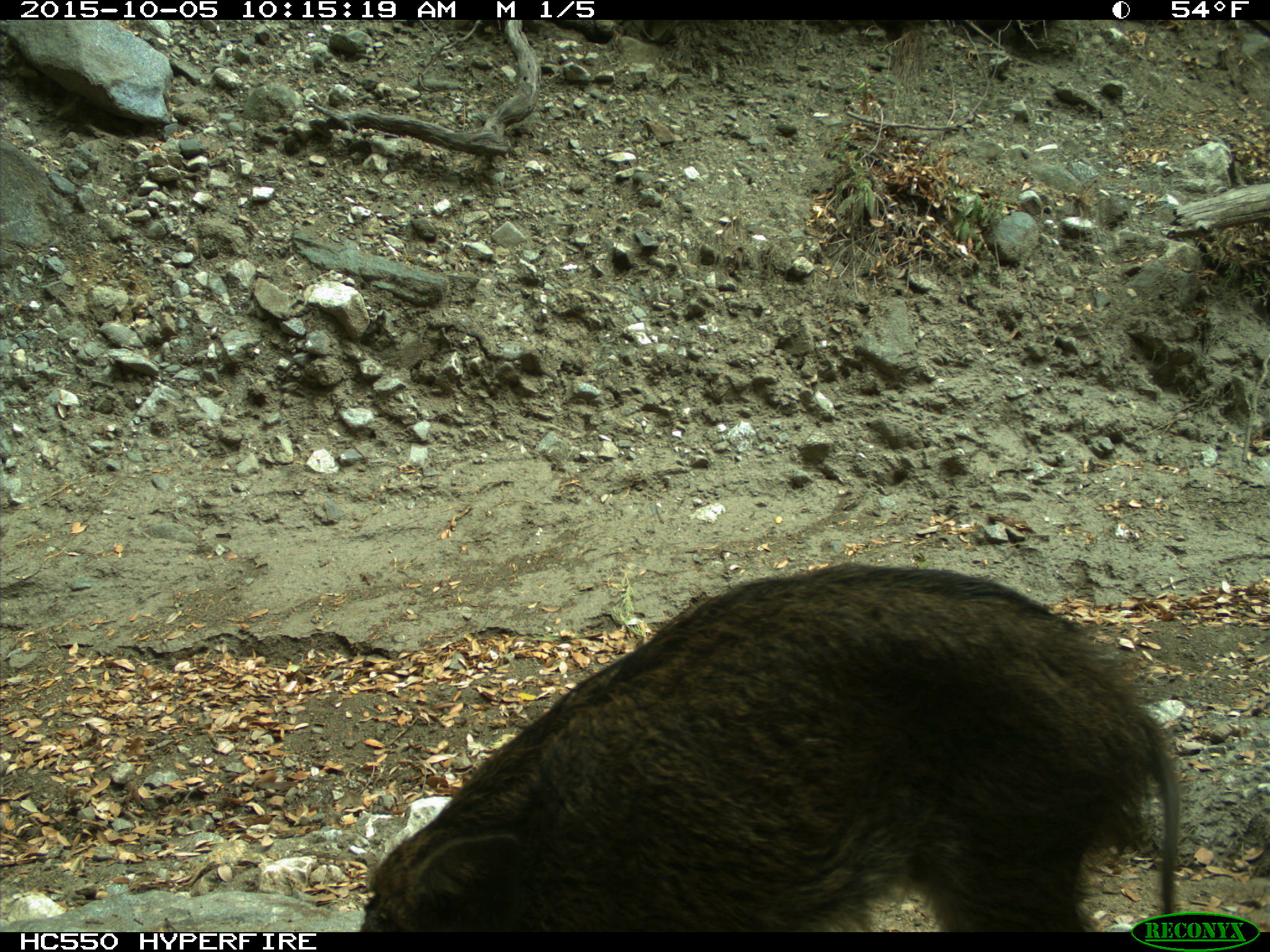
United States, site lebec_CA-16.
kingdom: Animalia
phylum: Chordata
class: Mammalia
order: Artiodactyla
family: Suidae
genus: Sus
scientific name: Sus scrofa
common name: wild boar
Sus scrofa (wild boar).